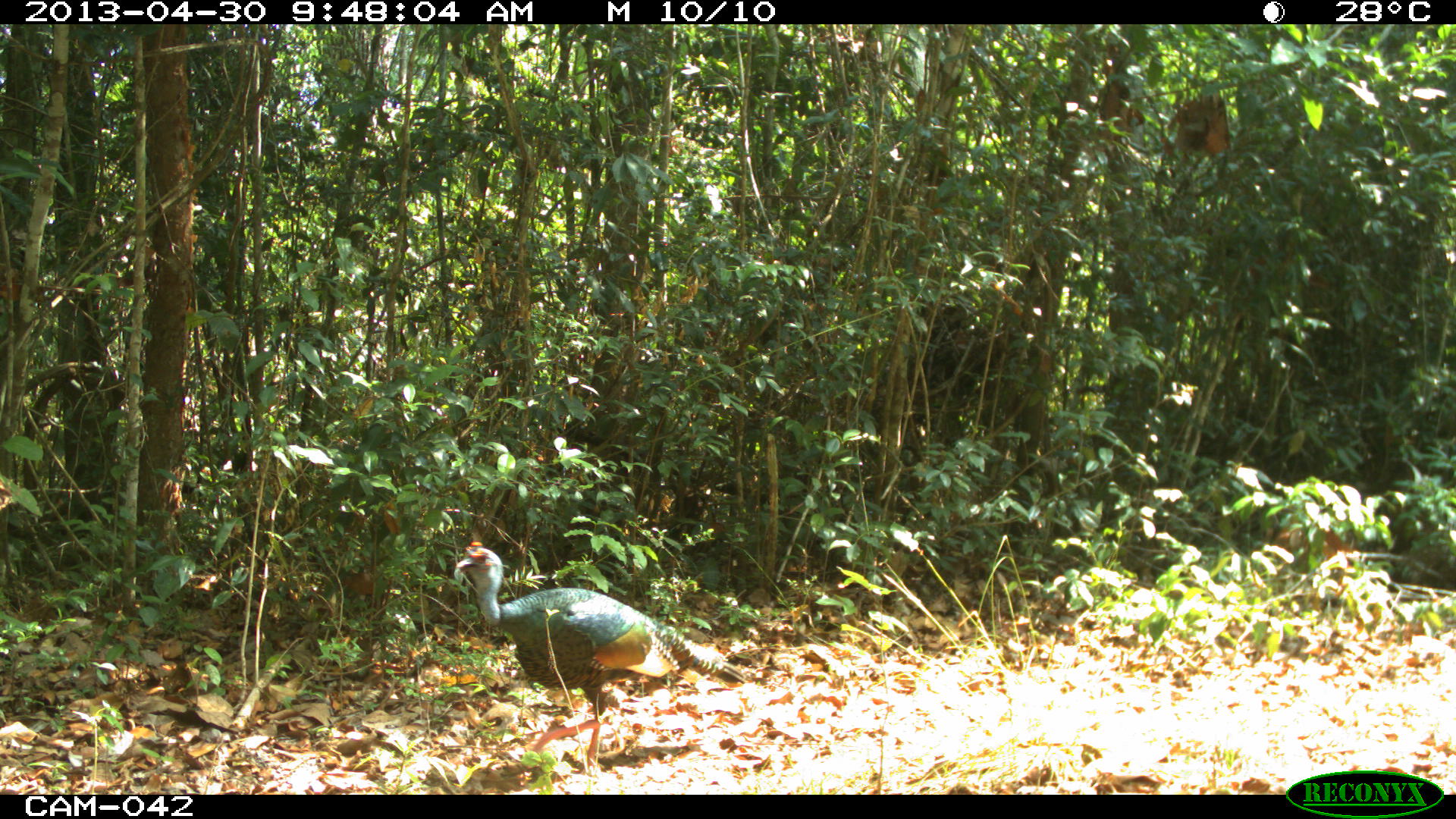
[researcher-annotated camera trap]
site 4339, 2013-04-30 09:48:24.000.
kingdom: Animalia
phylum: Chordata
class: Aves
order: Galliformes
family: Phasianidae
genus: Meleagris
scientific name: Meleagris ocellata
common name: ocellated turkey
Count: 1.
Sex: male.